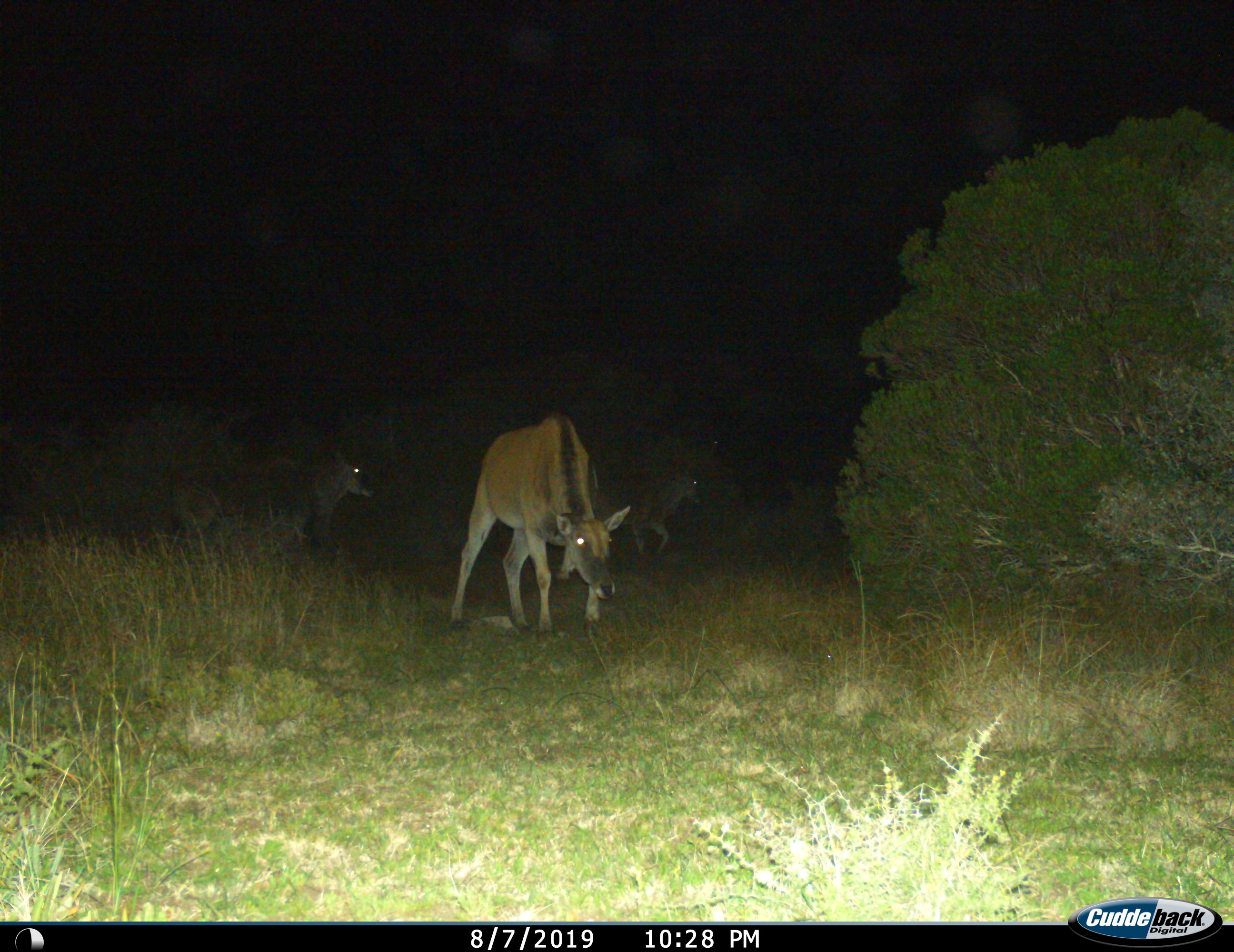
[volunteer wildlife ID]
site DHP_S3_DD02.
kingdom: Animalia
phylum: Chordata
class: Mammalia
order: Artiodactyla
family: Bovidae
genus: Tragelaphus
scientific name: Tragelaphus oryx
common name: eland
Eland (Tragelaphus oryx), count 3. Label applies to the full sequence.